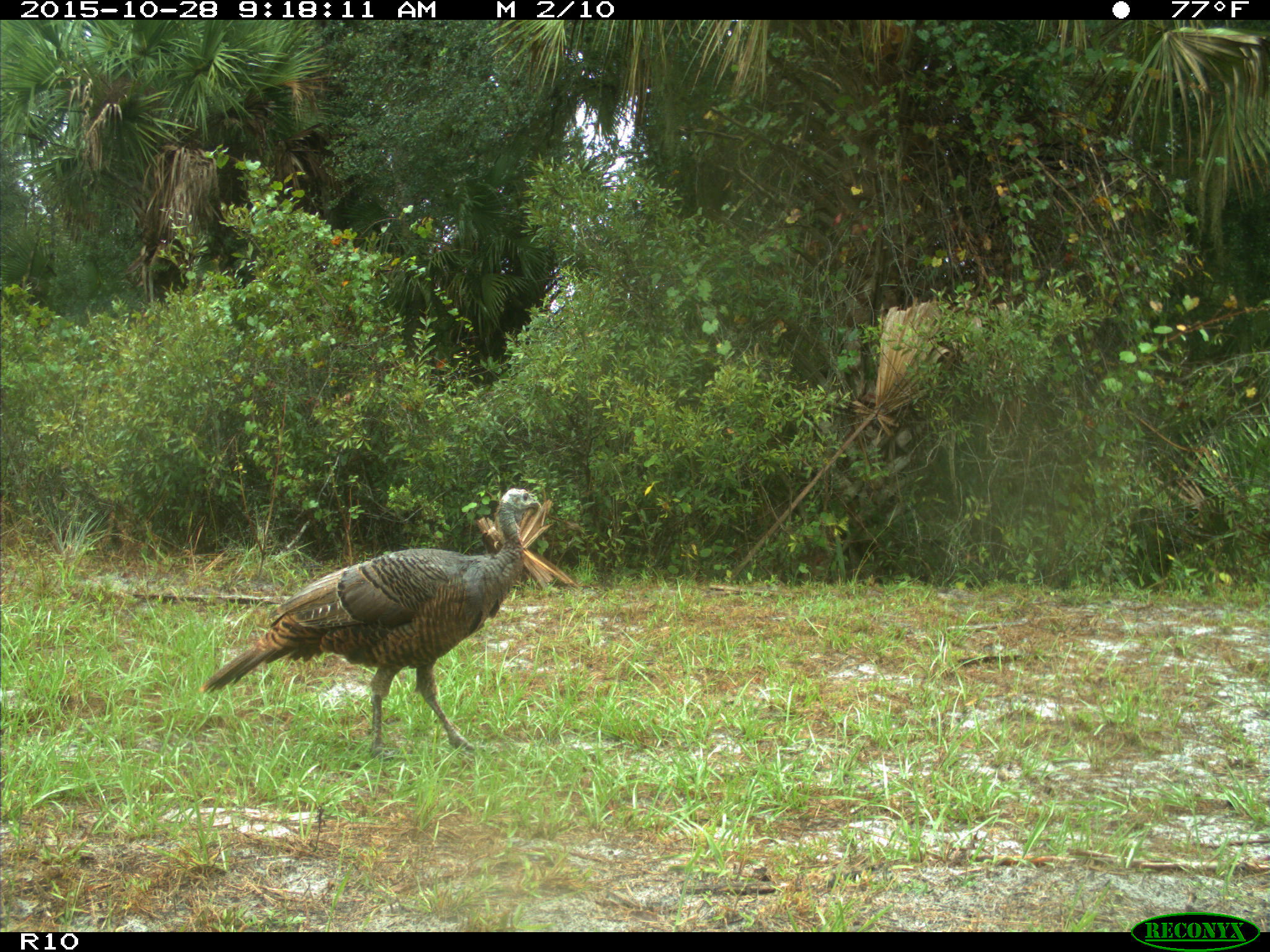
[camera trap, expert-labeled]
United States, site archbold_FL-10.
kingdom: Animalia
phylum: Chordata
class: Aves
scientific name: Aves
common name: birds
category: unidentified bird